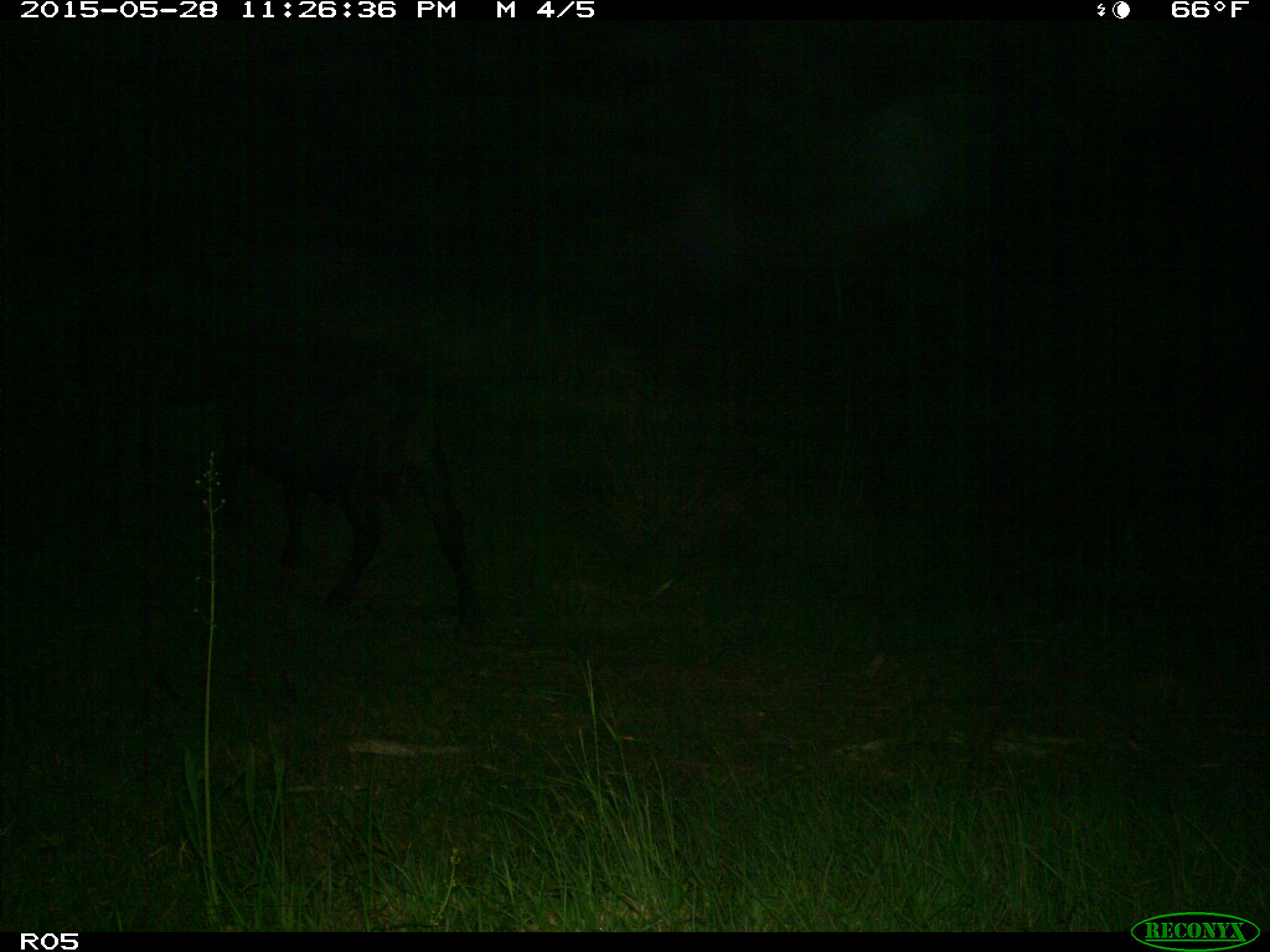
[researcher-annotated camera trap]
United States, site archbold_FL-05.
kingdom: Animalia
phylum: Chordata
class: Mammalia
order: Artiodactyla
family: Bovidae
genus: Bos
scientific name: Bos taurus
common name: domestic cow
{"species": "Bos taurus (domestic cow)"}